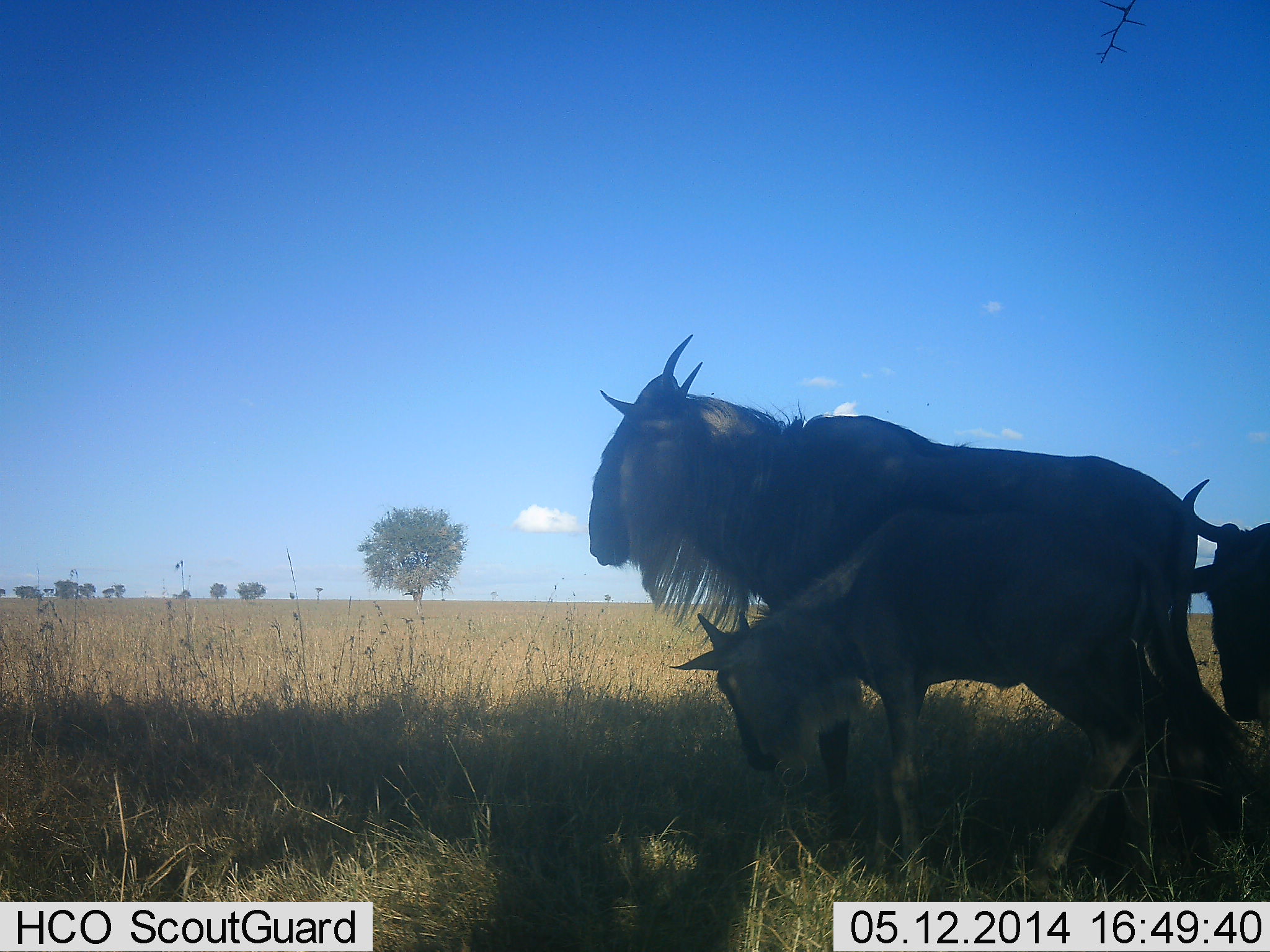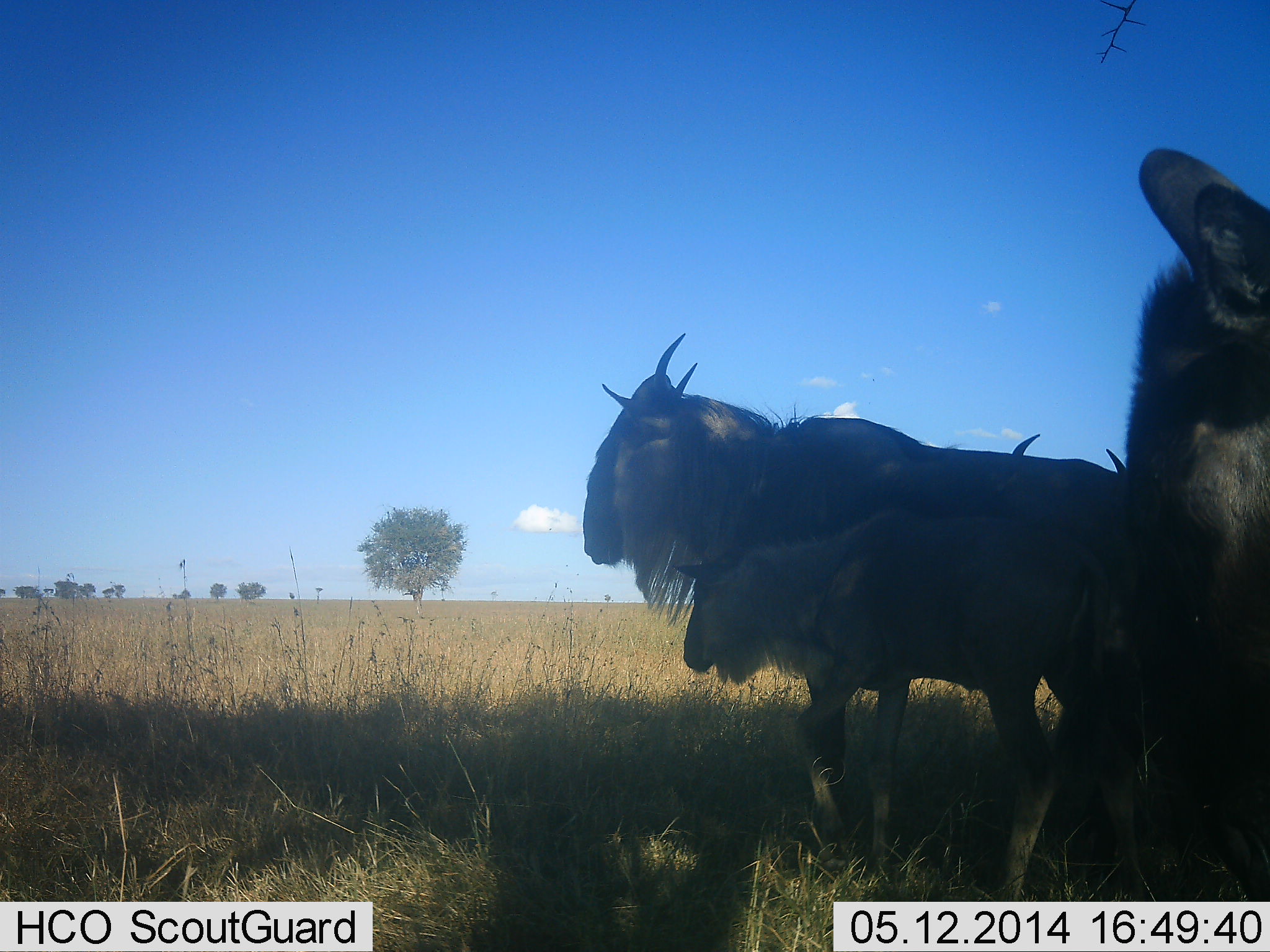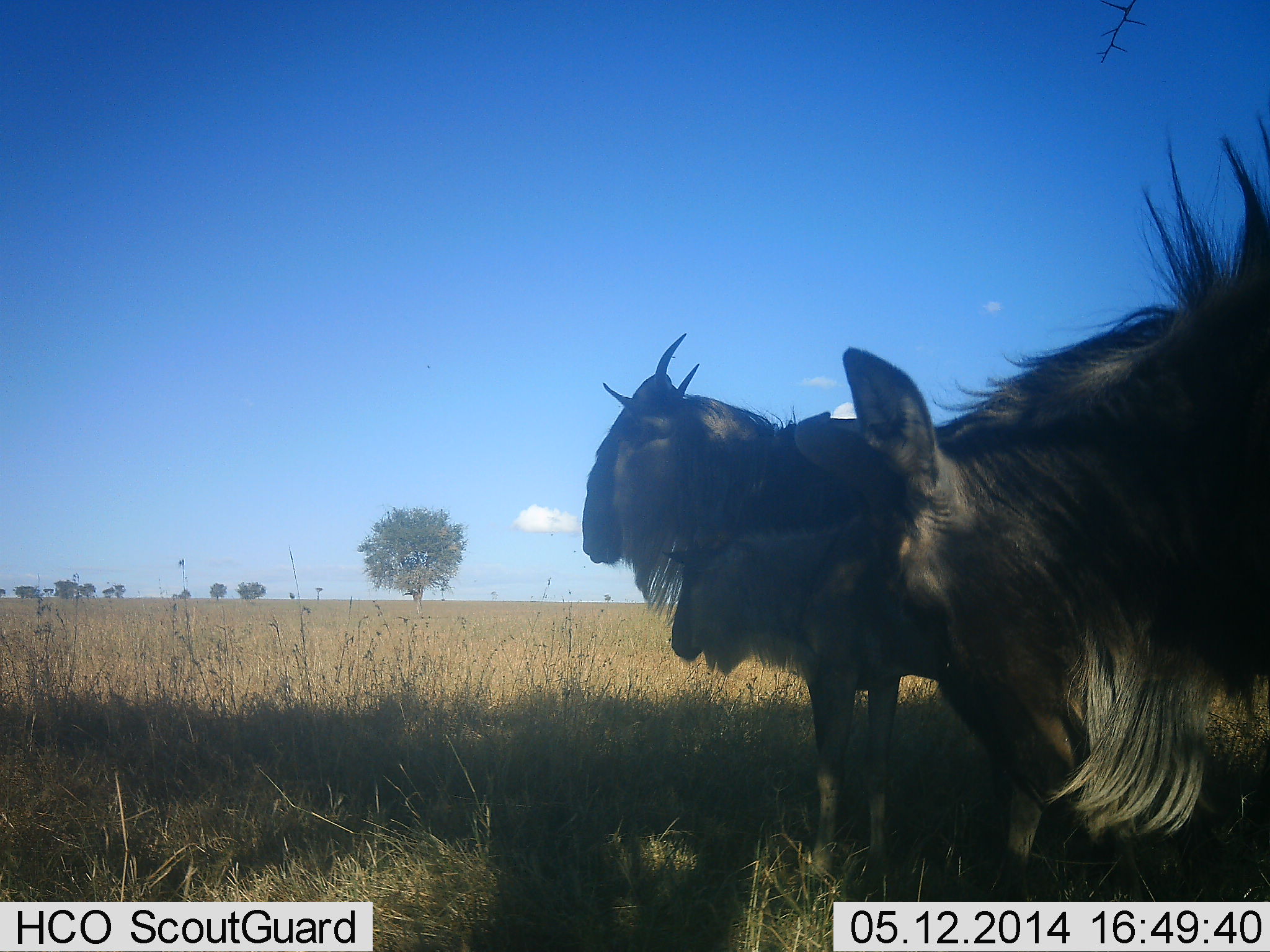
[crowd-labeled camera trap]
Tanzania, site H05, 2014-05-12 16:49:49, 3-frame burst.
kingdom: Animalia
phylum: Chordata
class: Mammalia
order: Artiodactyla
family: Bovidae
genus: Connochaetes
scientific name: Connochaetes taurinus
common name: blue wildebeest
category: wildebeest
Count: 4.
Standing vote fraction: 90%.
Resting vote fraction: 10%.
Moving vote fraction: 30%.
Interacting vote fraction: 20%.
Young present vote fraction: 90%.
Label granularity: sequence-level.